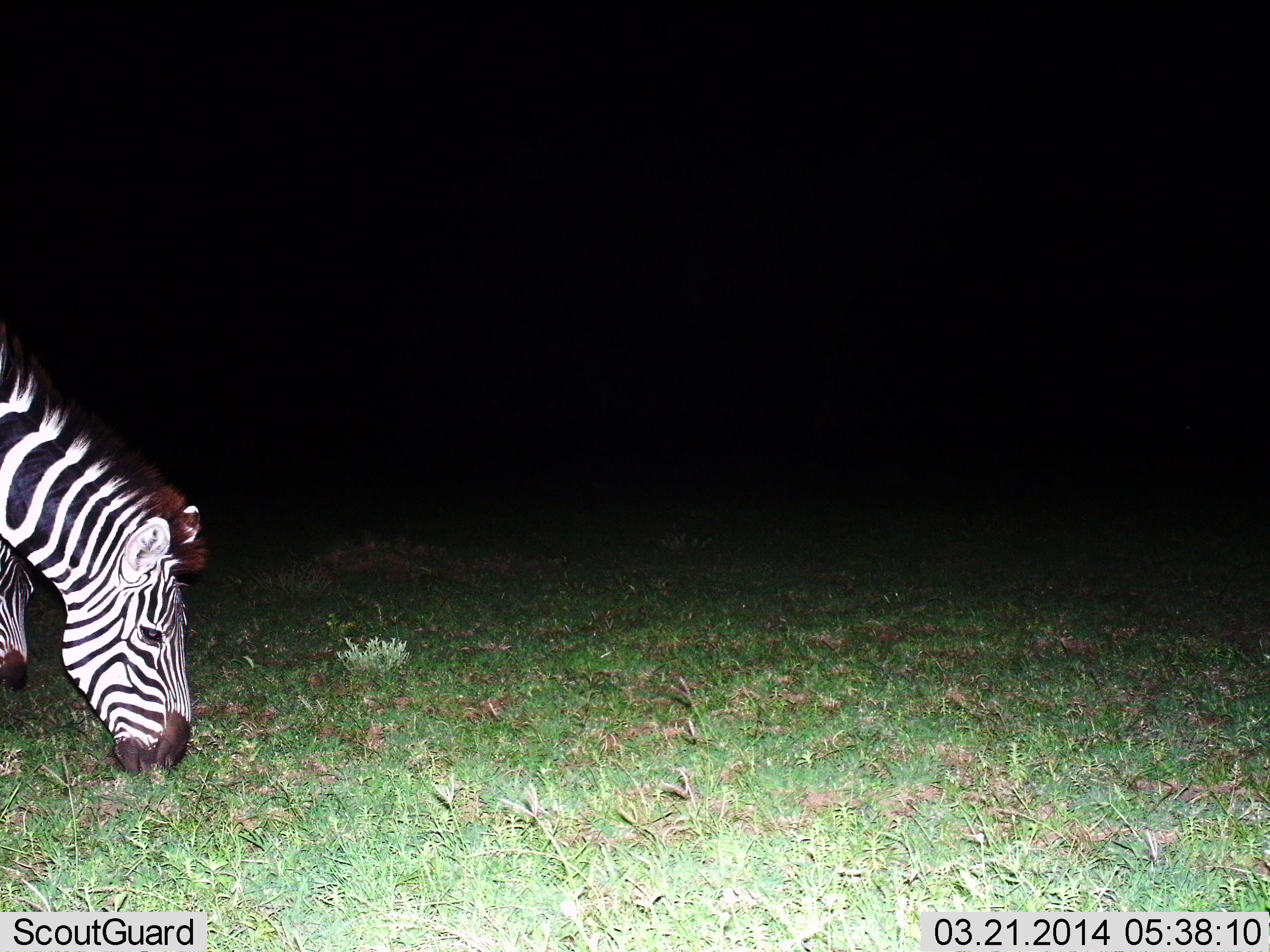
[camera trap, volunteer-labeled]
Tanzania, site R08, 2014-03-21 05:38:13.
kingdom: Animalia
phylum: Chordata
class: Mammalia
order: Perissodactyla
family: Equidae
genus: Equus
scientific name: Equus quagga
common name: plains zebra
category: zebra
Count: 2.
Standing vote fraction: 20%.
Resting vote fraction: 0%.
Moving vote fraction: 0%.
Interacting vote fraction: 0%.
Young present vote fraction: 0%.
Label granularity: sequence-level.